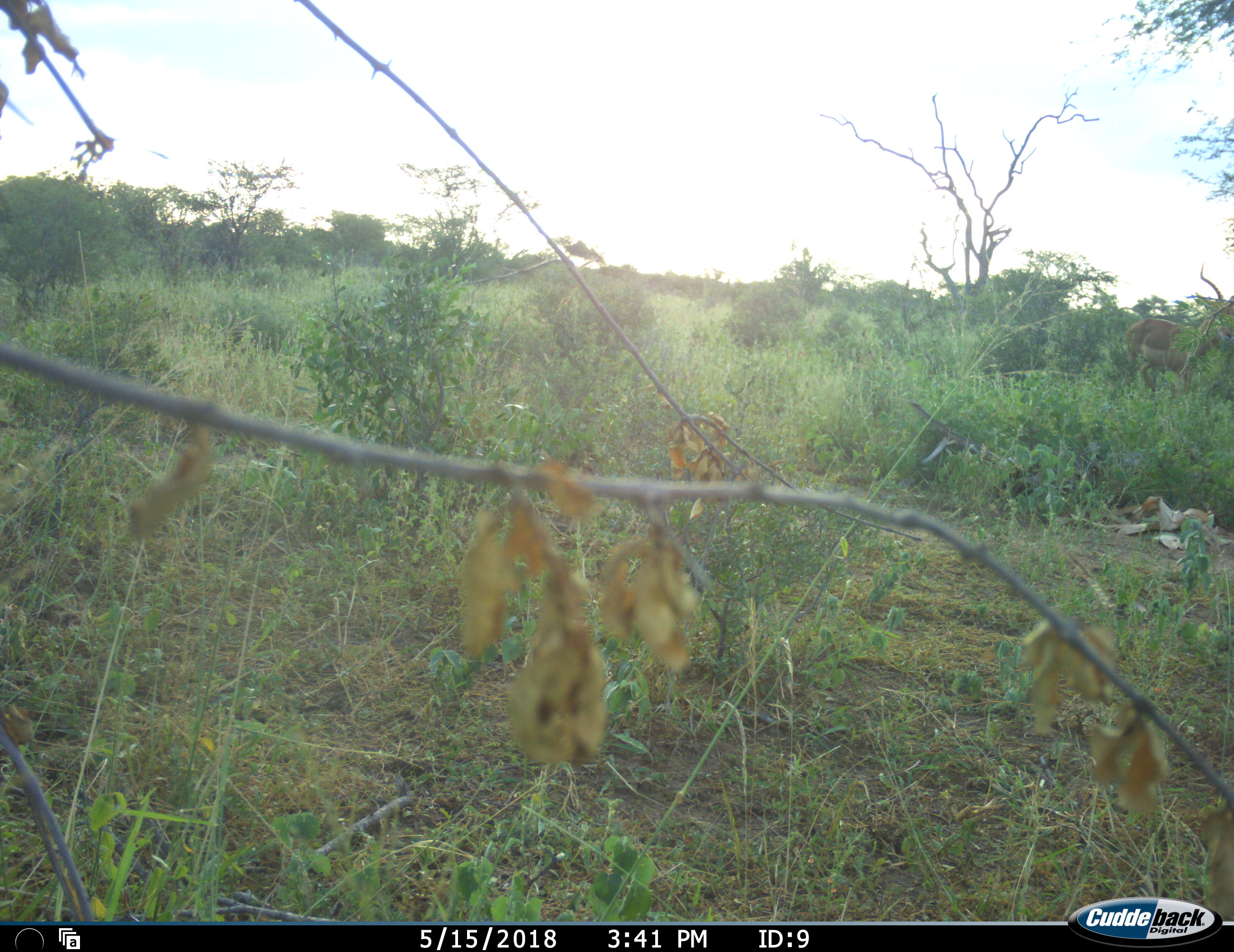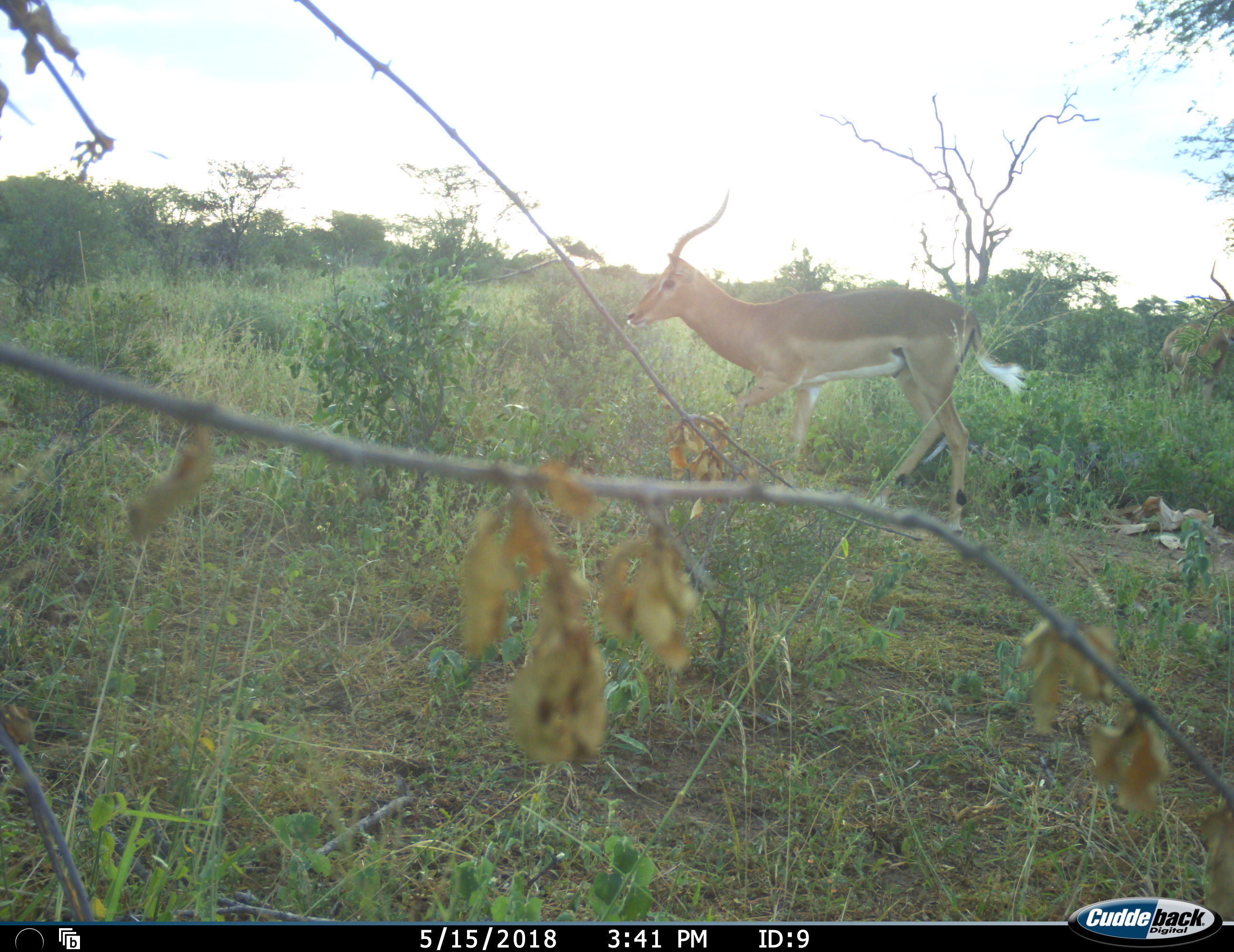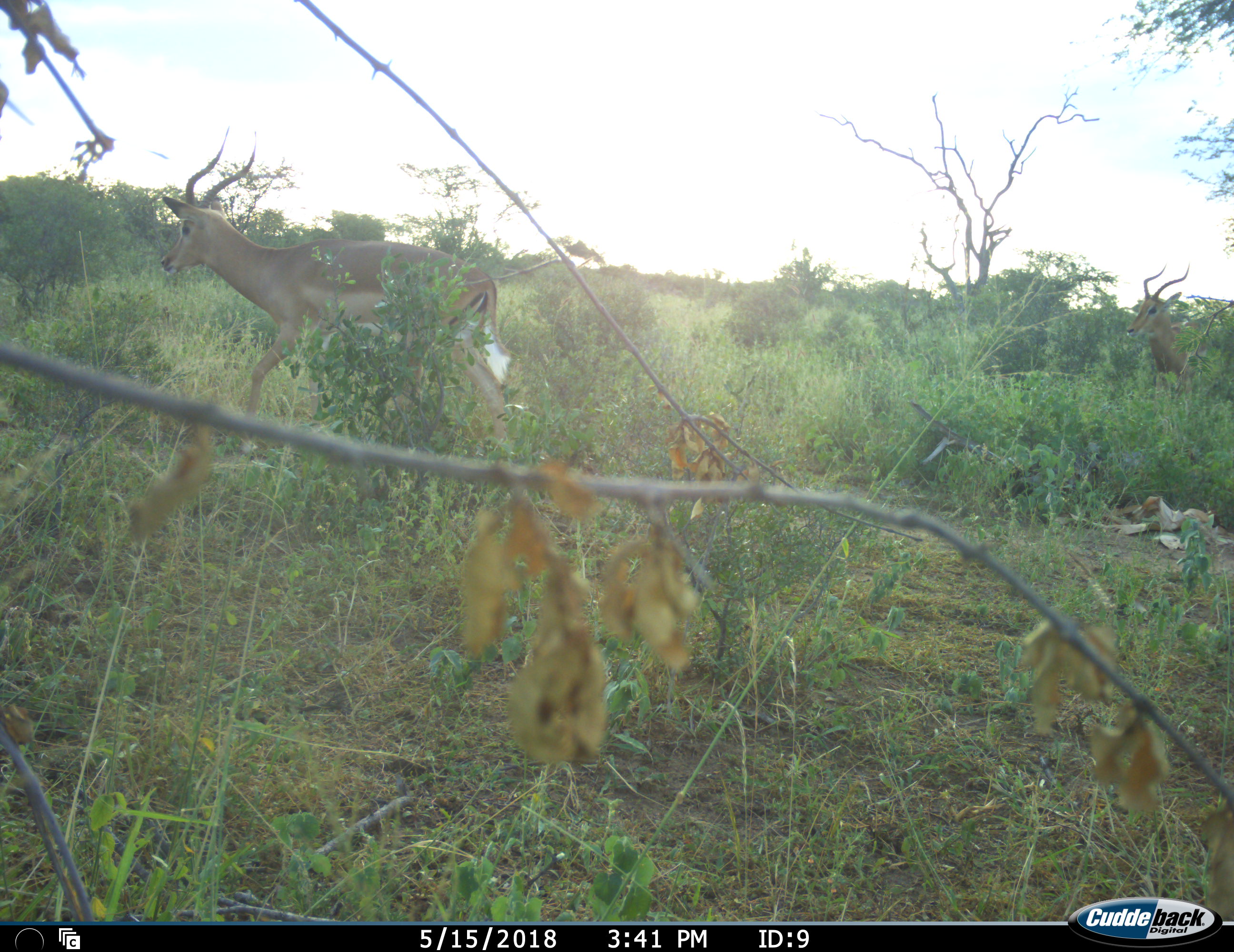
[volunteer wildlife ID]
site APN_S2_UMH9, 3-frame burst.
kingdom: Animalia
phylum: Chordata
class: Mammalia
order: Artiodactyla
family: Bovidae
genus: Aepyceros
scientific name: Aepyceros melampus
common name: impala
Impala (Aepyceros melampus), count 2. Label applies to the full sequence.